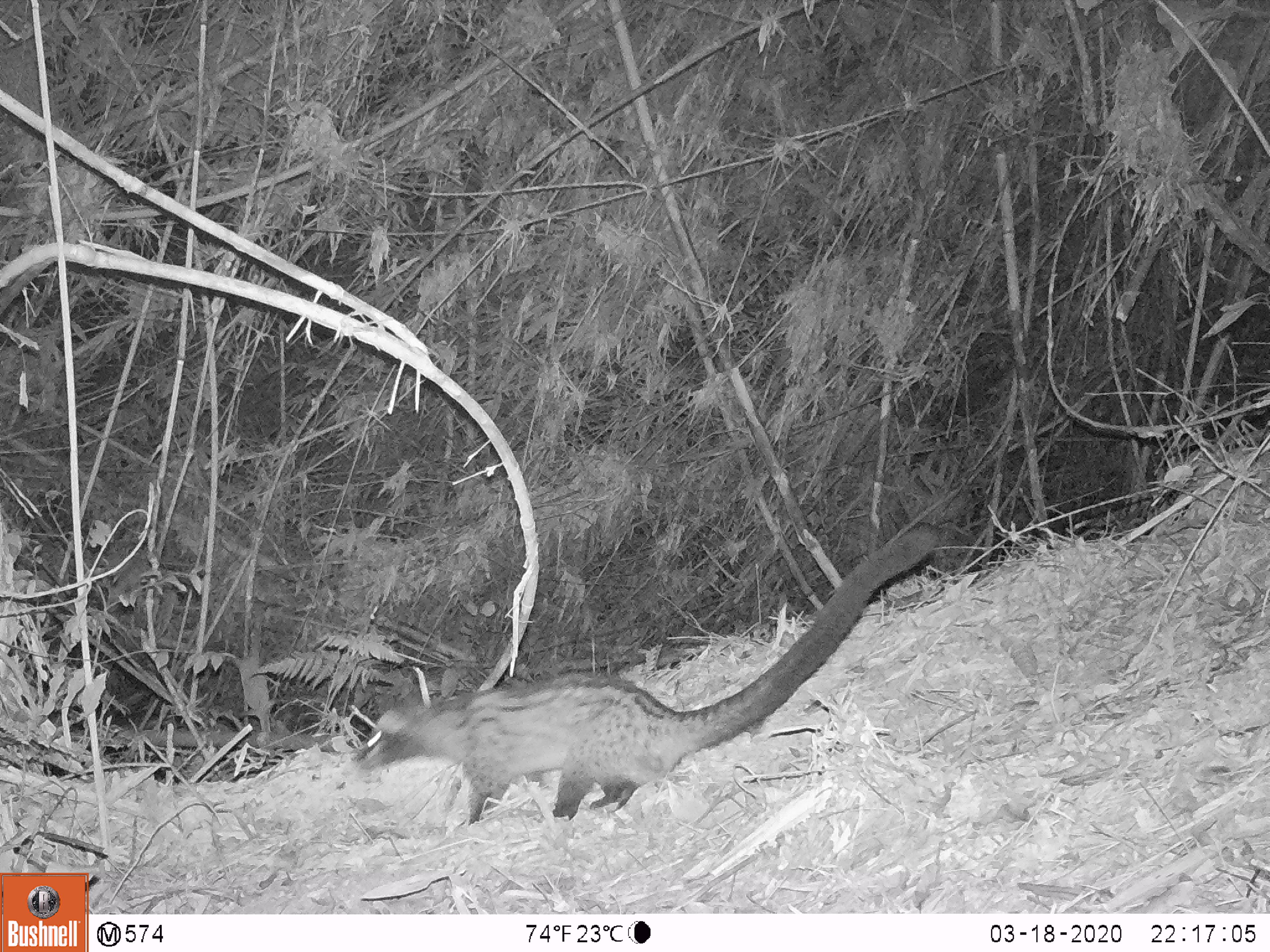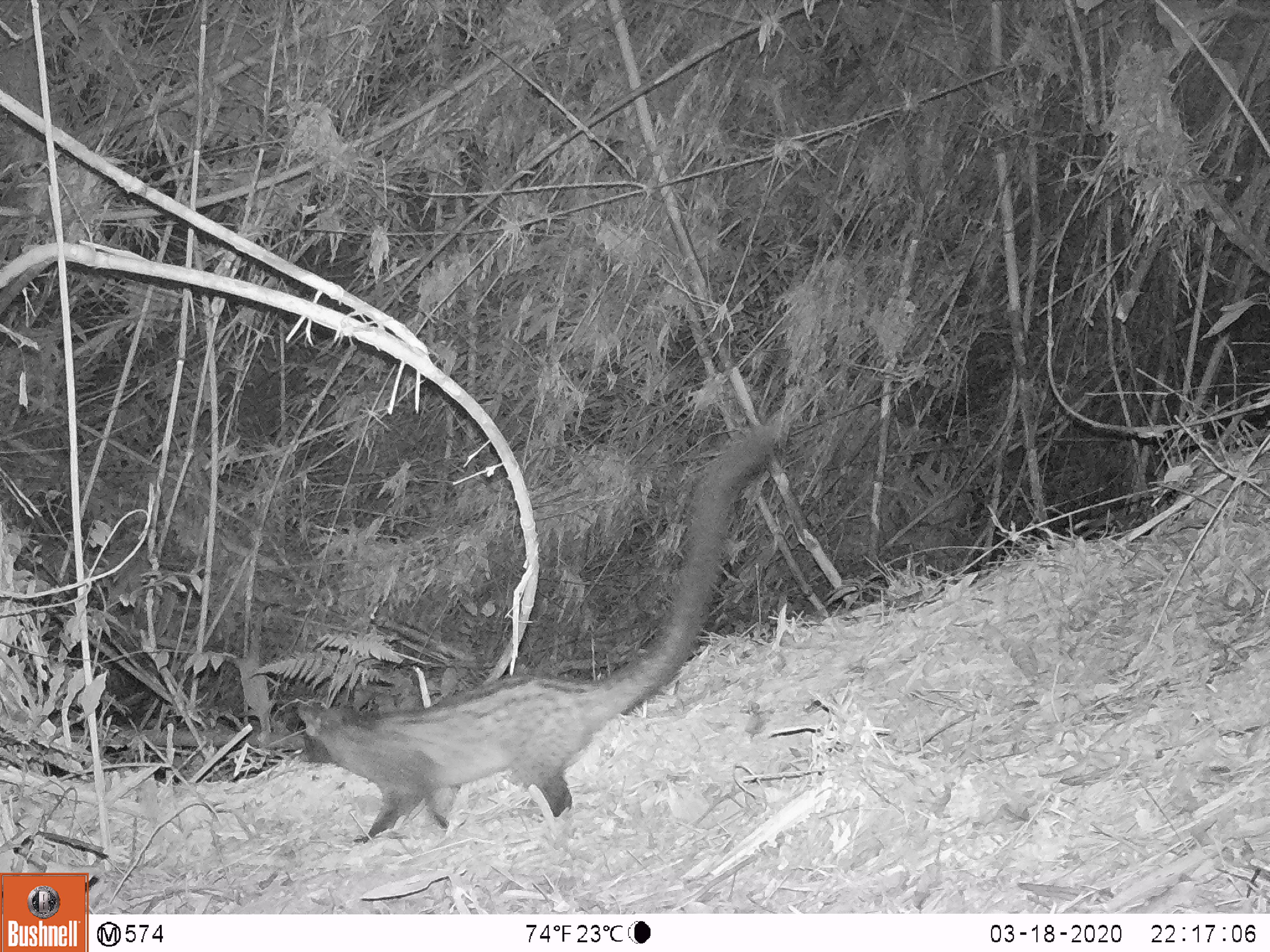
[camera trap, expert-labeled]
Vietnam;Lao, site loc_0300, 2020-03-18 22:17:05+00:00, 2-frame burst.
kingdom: Animalia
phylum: Chordata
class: Mammalia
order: Carnivora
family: Viverridae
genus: Paradoxurus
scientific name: Paradoxurus hermaphroditus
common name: common palm civet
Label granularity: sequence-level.